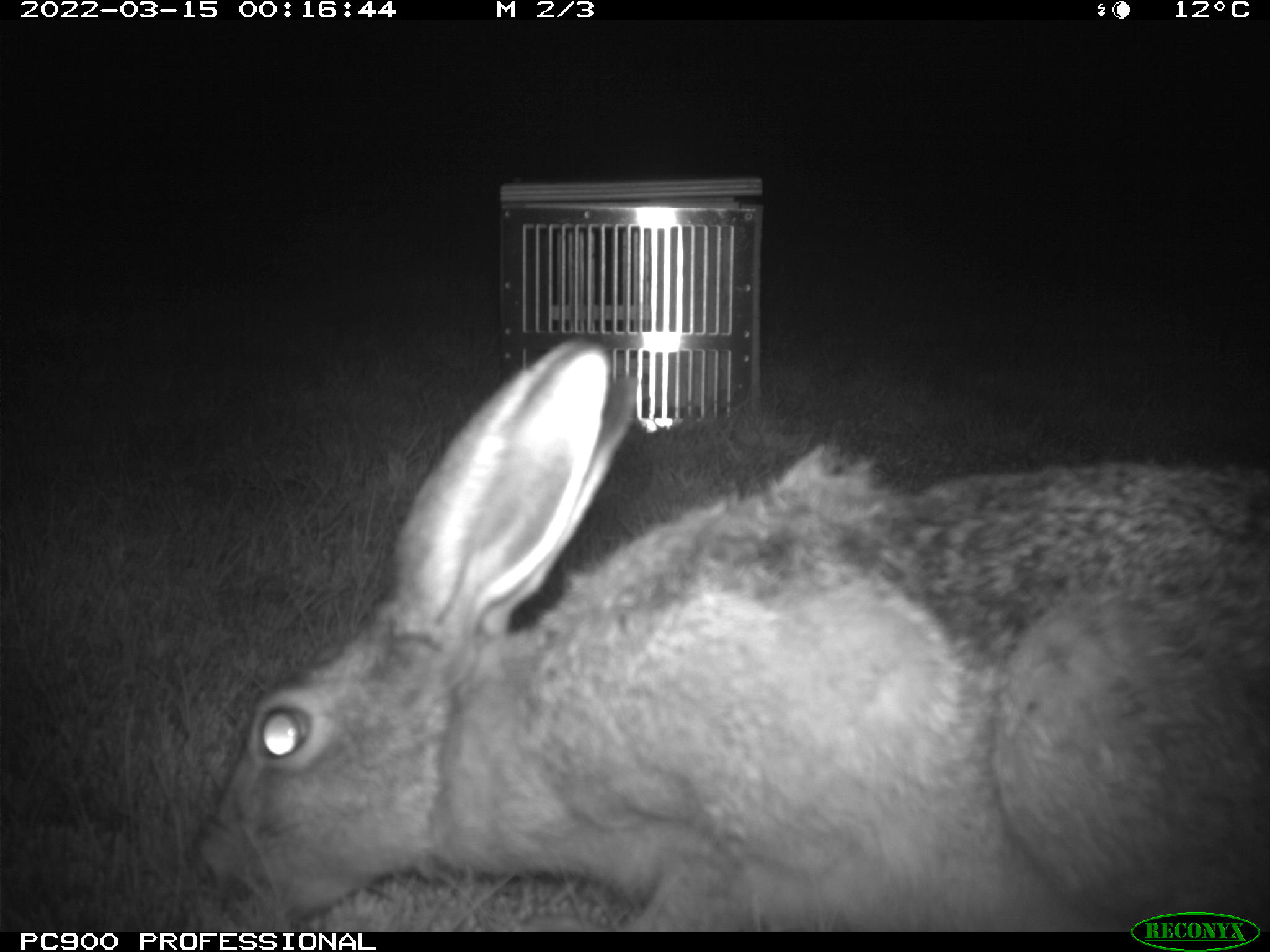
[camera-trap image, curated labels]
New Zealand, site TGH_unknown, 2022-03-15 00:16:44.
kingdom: Animalia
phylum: Chordata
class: Mammalia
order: Lagomorpha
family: Leporidae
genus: Lepus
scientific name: Lepus europaeus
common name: brown hare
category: hare